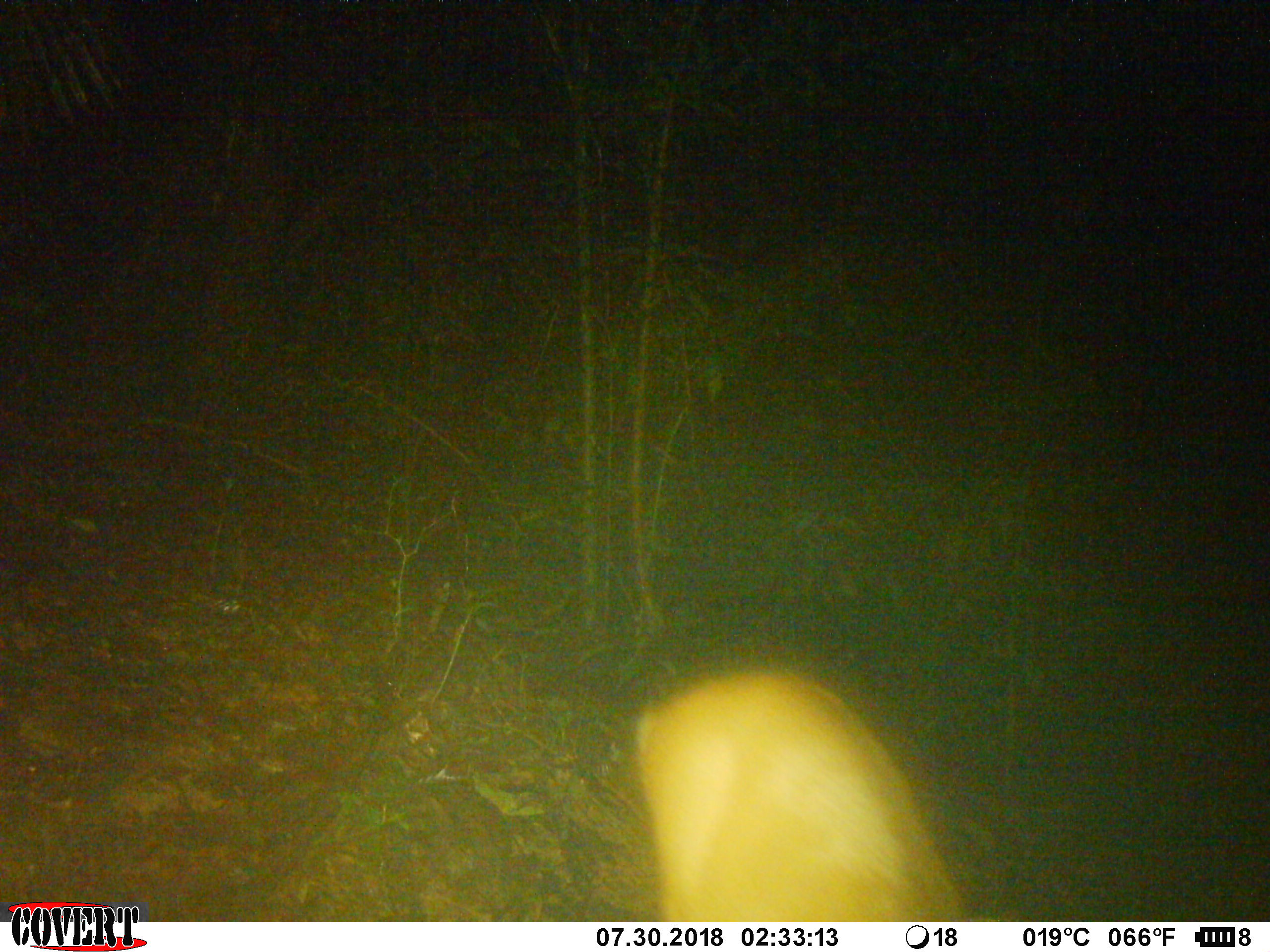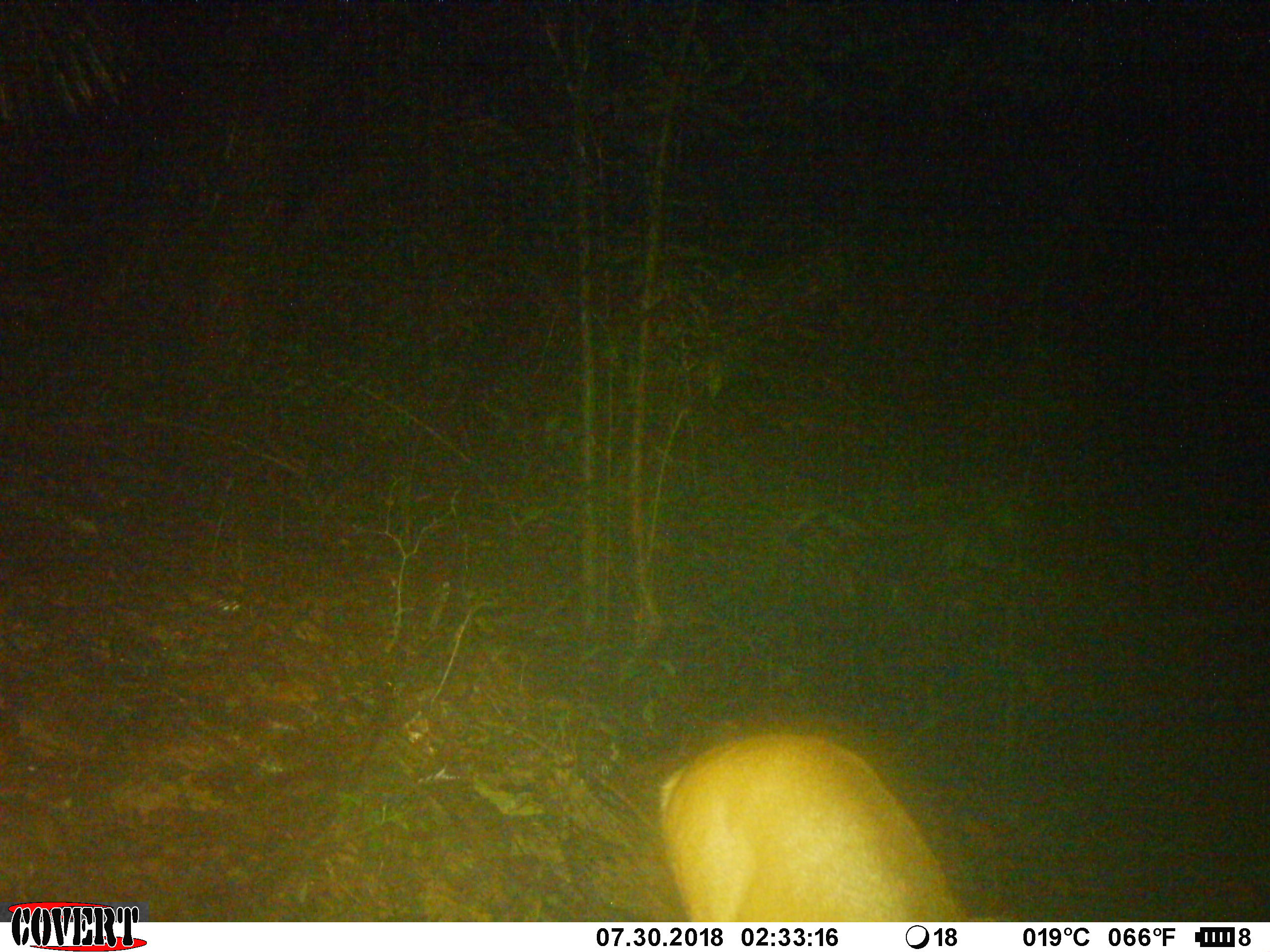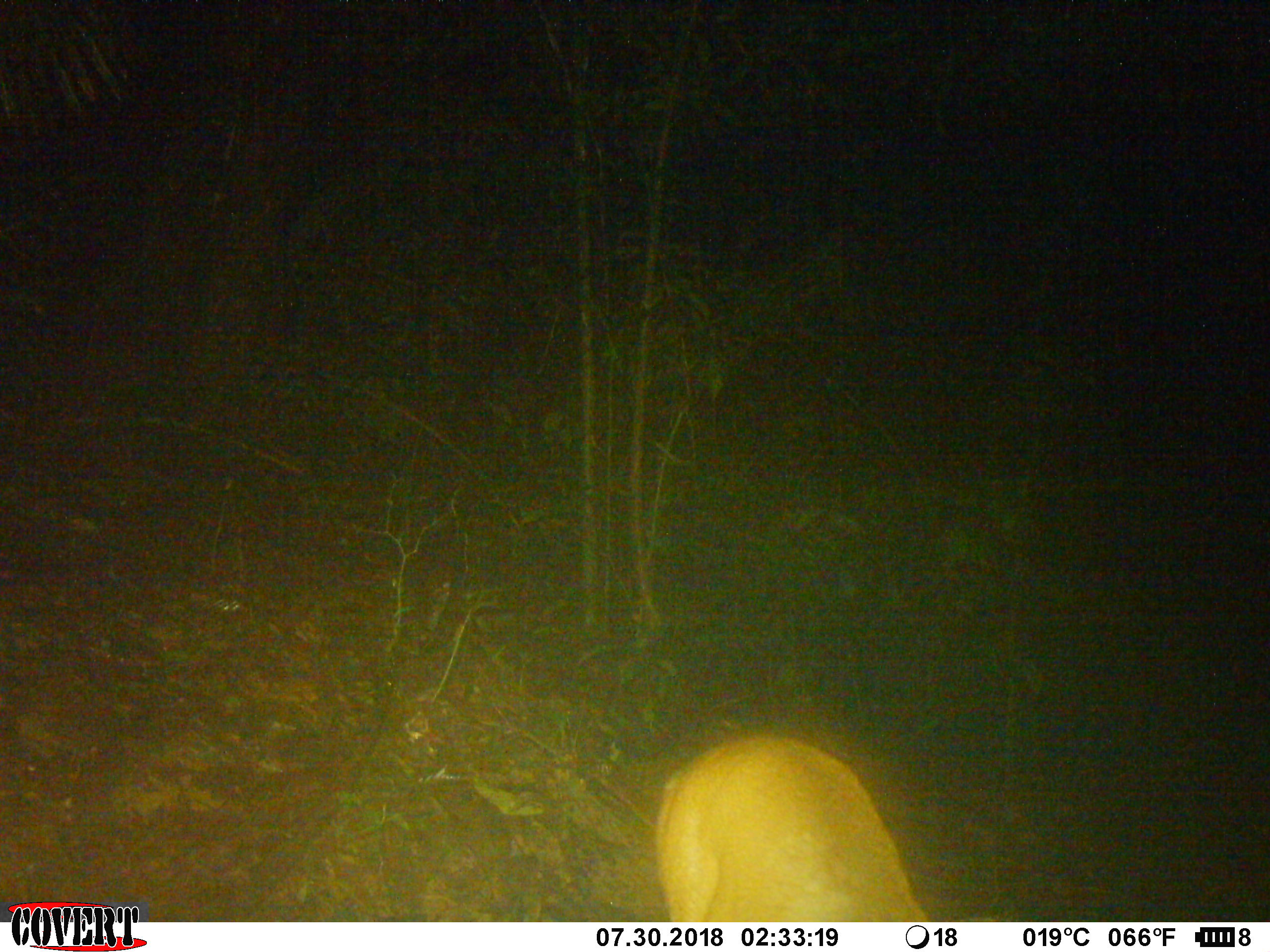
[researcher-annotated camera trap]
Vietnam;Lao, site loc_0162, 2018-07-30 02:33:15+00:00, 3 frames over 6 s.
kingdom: Animalia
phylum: Chordata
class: Mammalia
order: Artiodactyla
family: Cervidae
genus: Muntiacus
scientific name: Muntiacus vuquangensis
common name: large-antlered muntjac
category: large antlered muntjac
Large antlered muntjac (large-antlered muntjac) (Muntiacus vuquangensis). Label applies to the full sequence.